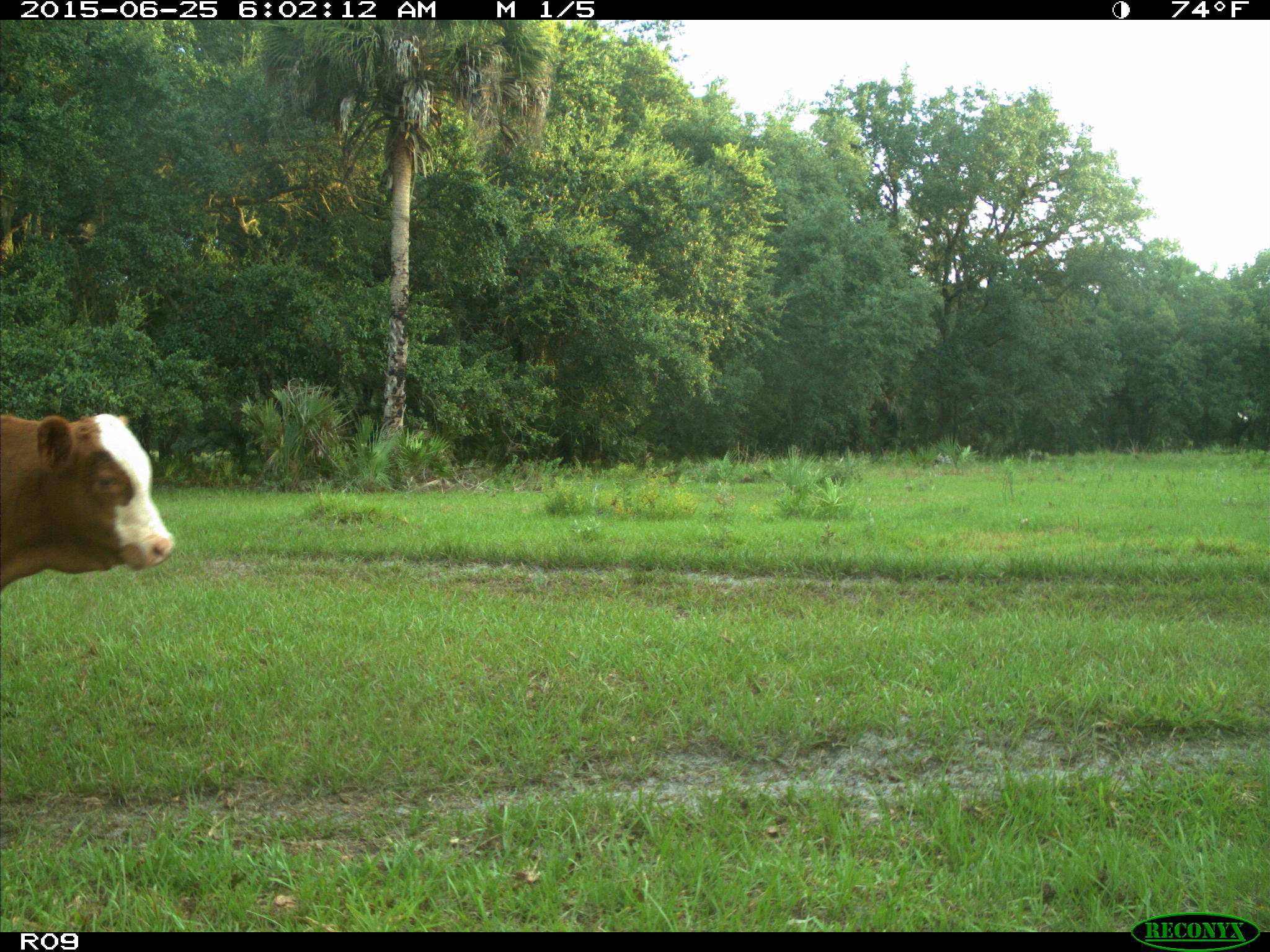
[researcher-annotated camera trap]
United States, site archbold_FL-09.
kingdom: Animalia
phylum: Chordata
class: Mammalia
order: Artiodactyla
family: Bovidae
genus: Bos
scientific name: Bos taurus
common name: domestic cow